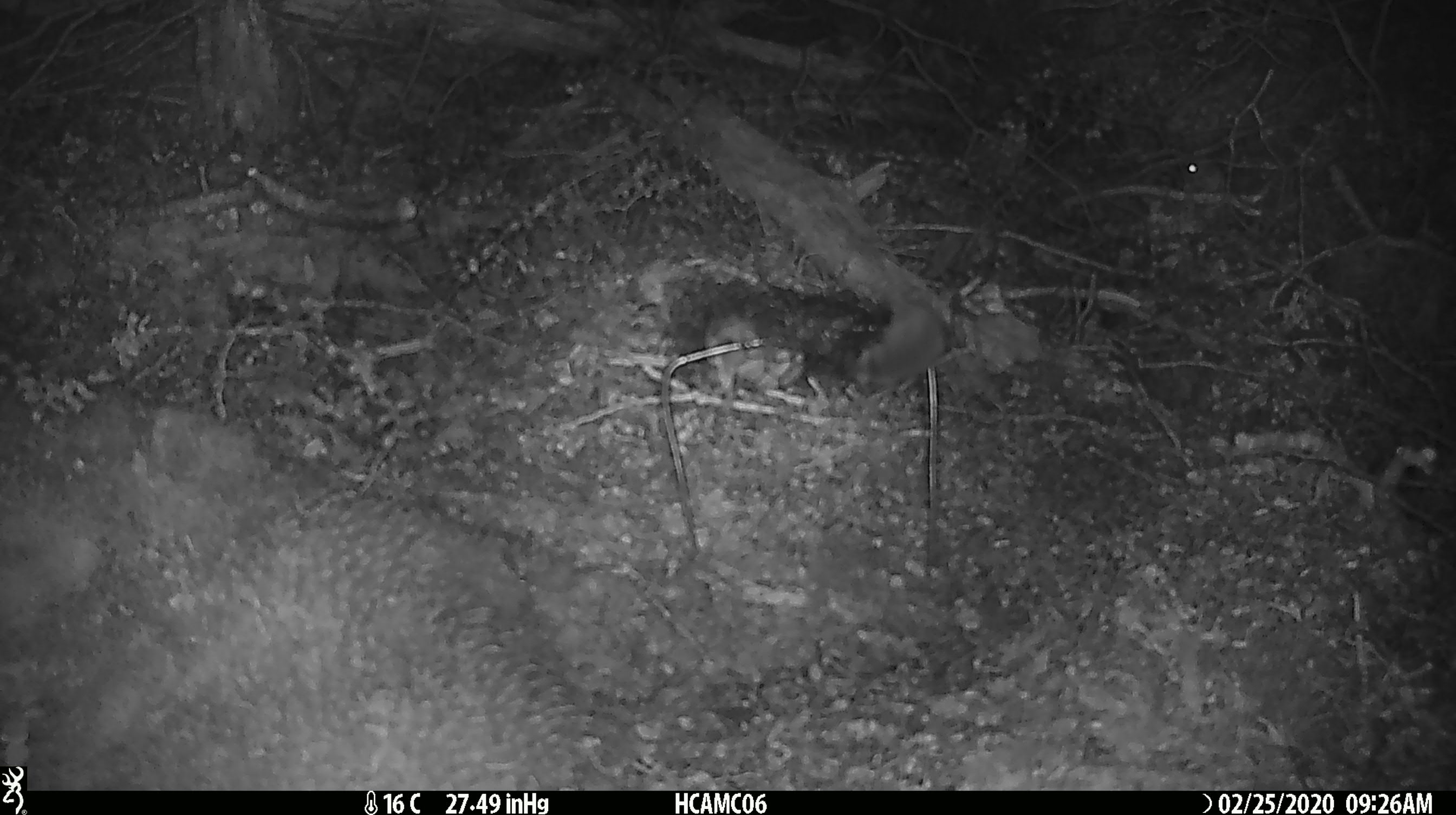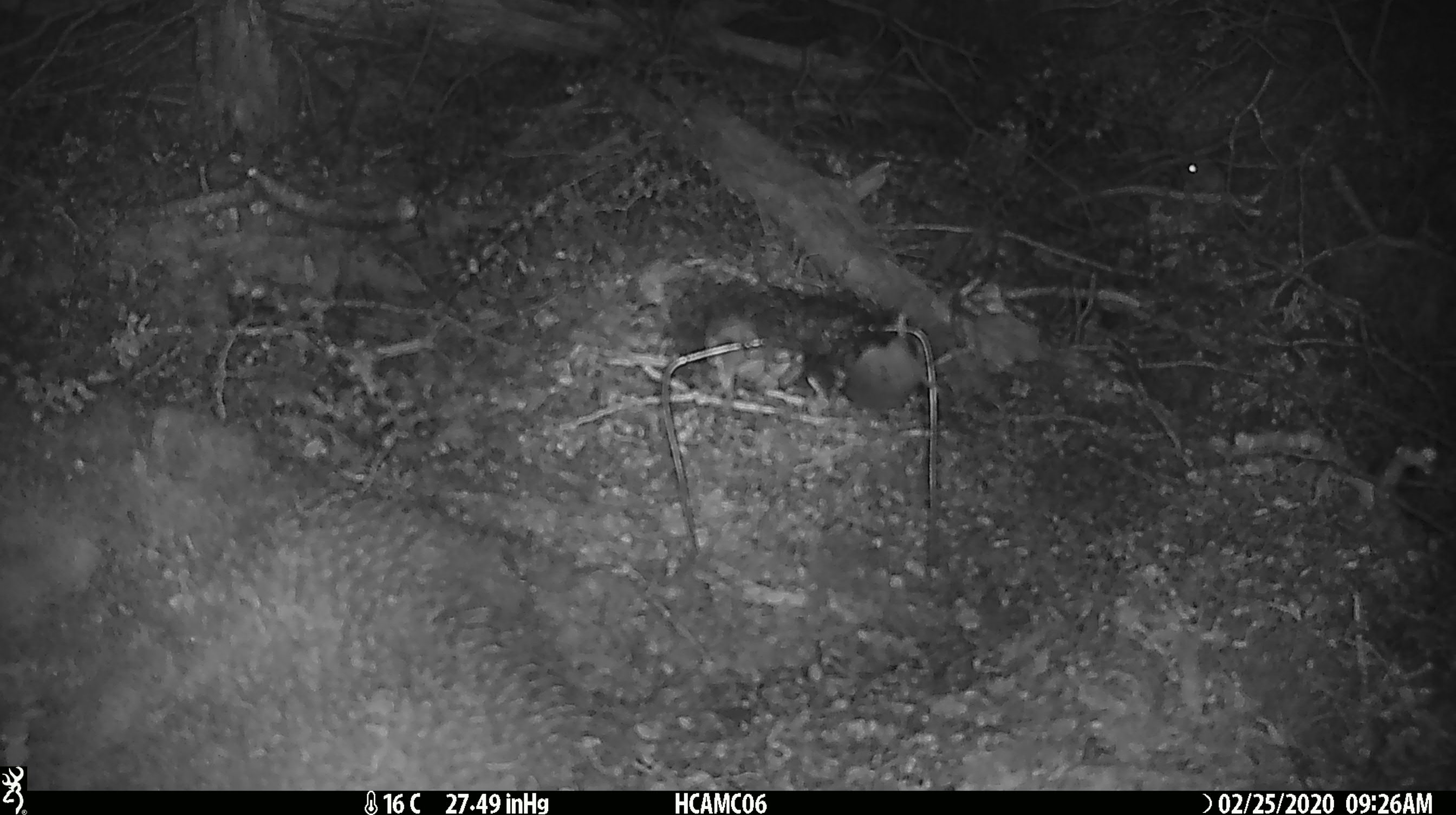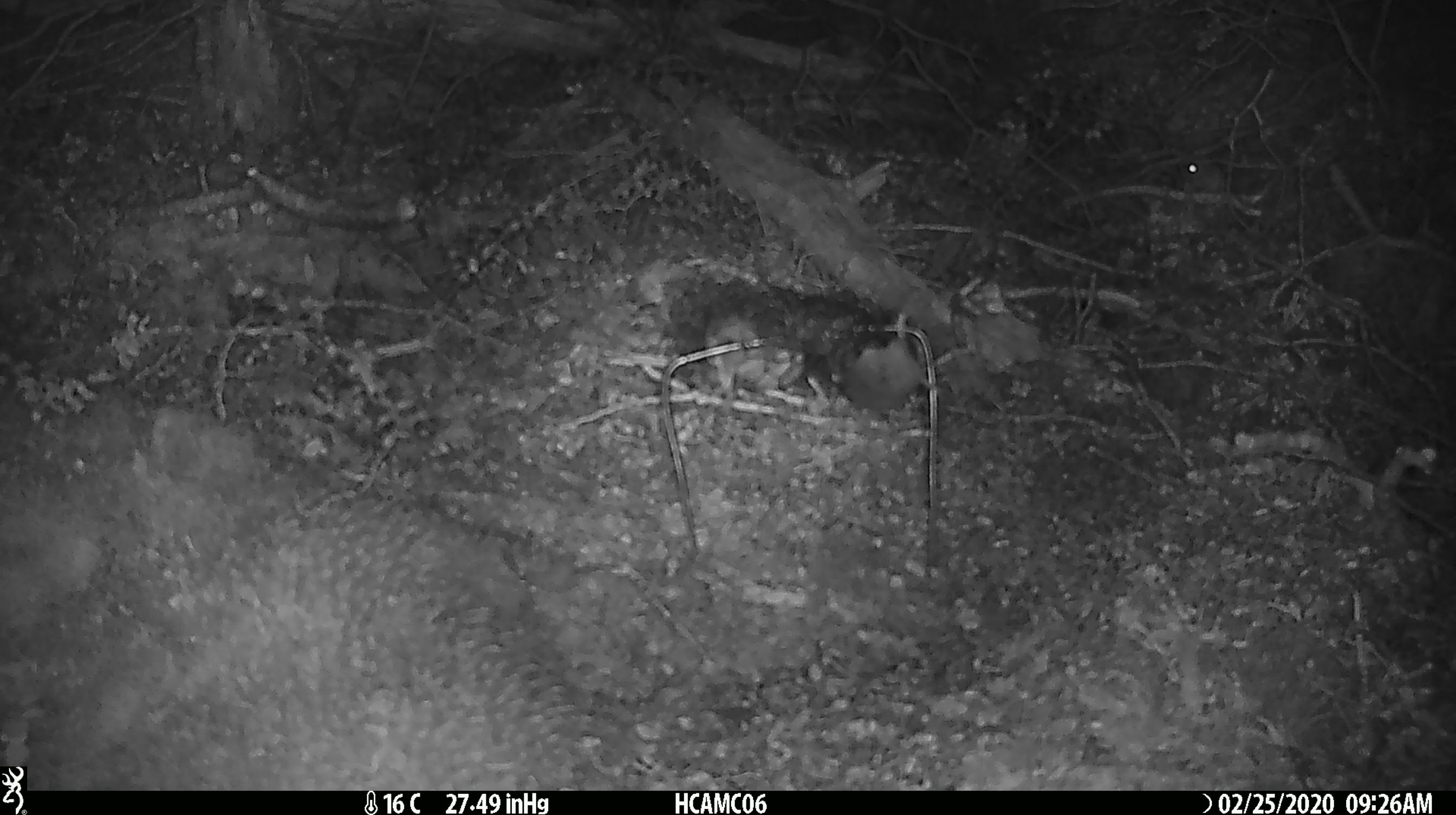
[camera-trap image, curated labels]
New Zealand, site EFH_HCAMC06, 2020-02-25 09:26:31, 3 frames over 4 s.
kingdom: Animalia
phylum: Chordata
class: Mammalia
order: Rodentia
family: Muridae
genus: Mus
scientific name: Mus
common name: mouse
Mouse (Mus).